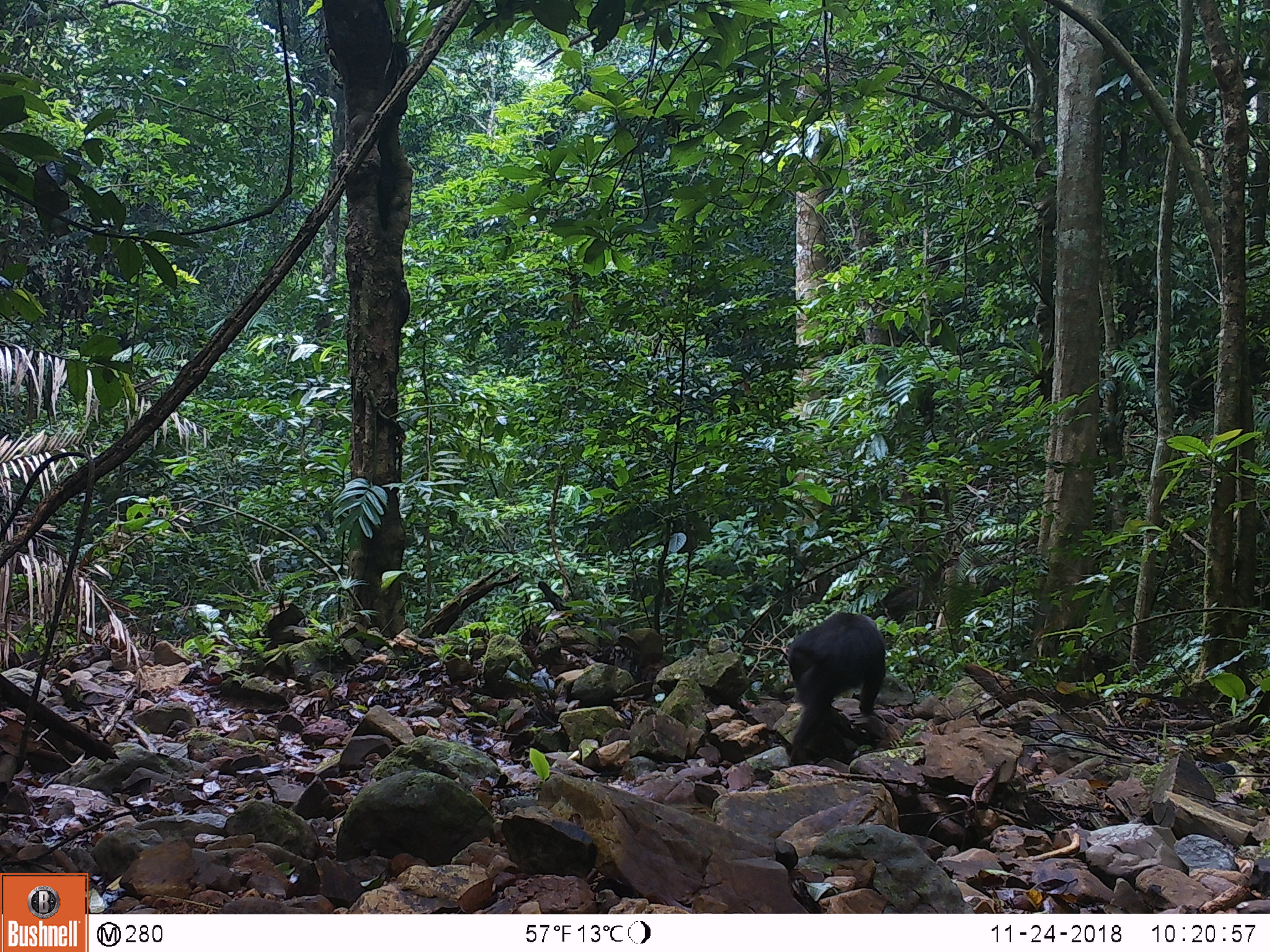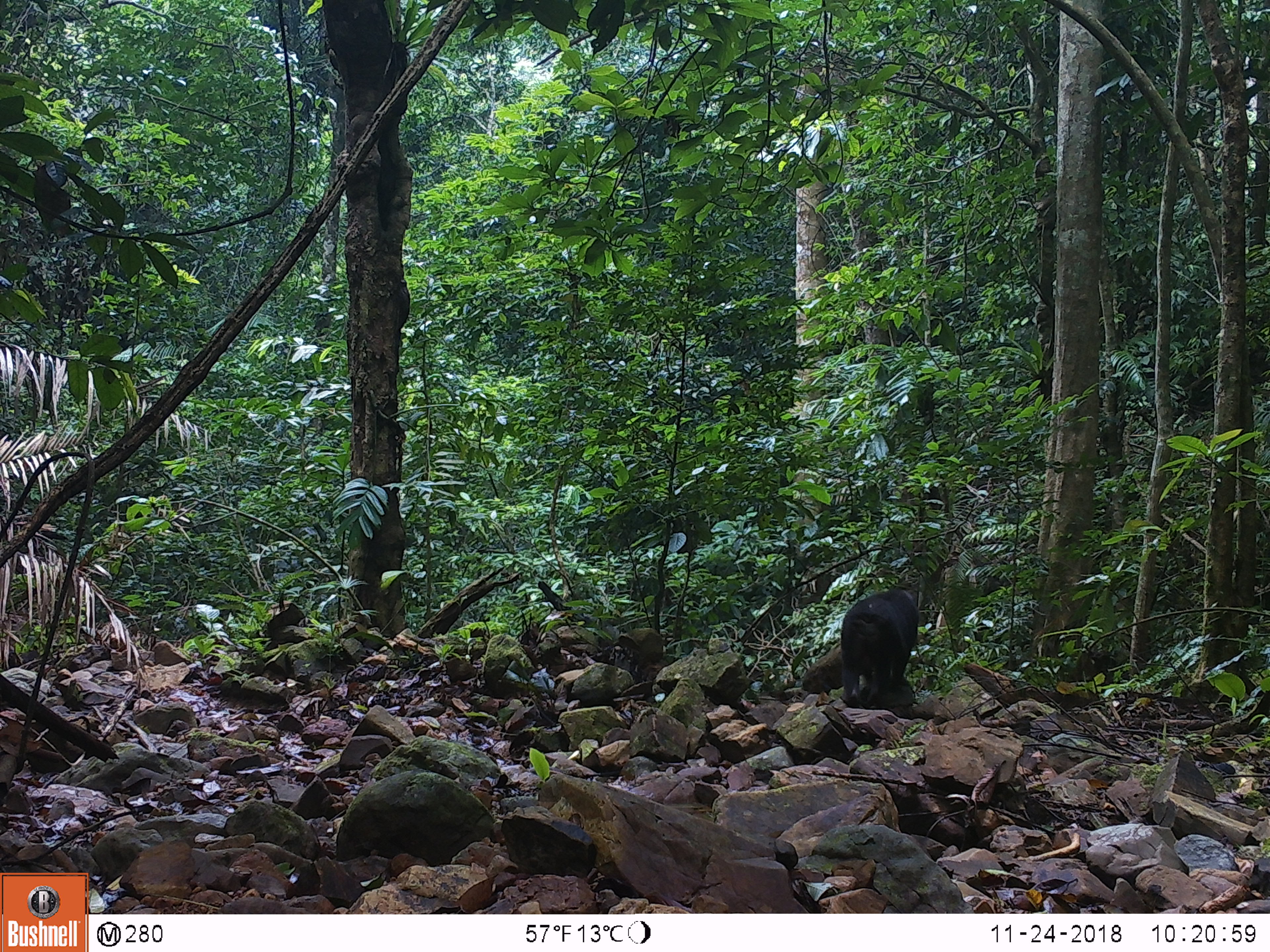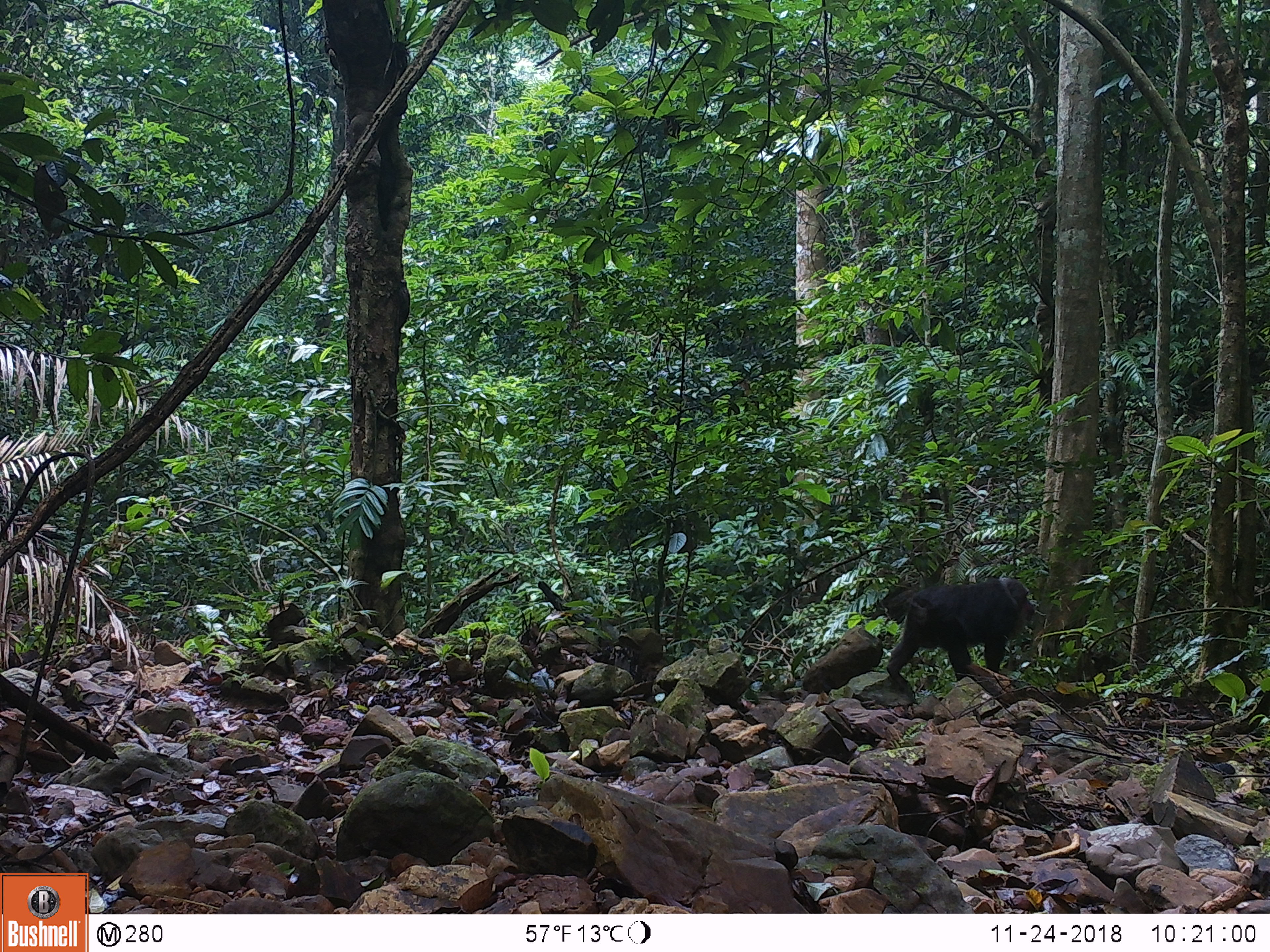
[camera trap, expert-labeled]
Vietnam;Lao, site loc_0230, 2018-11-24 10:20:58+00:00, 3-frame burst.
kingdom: Animalia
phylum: Chordata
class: Mammalia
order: Primates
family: Cercopithecidae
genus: Macaca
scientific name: Macaca arctoides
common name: stump-tailed macaque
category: stump tailed macaque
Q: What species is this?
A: Stump tailed macaque (stump-tailed macaque) (Macaca arctoides).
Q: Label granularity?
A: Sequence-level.